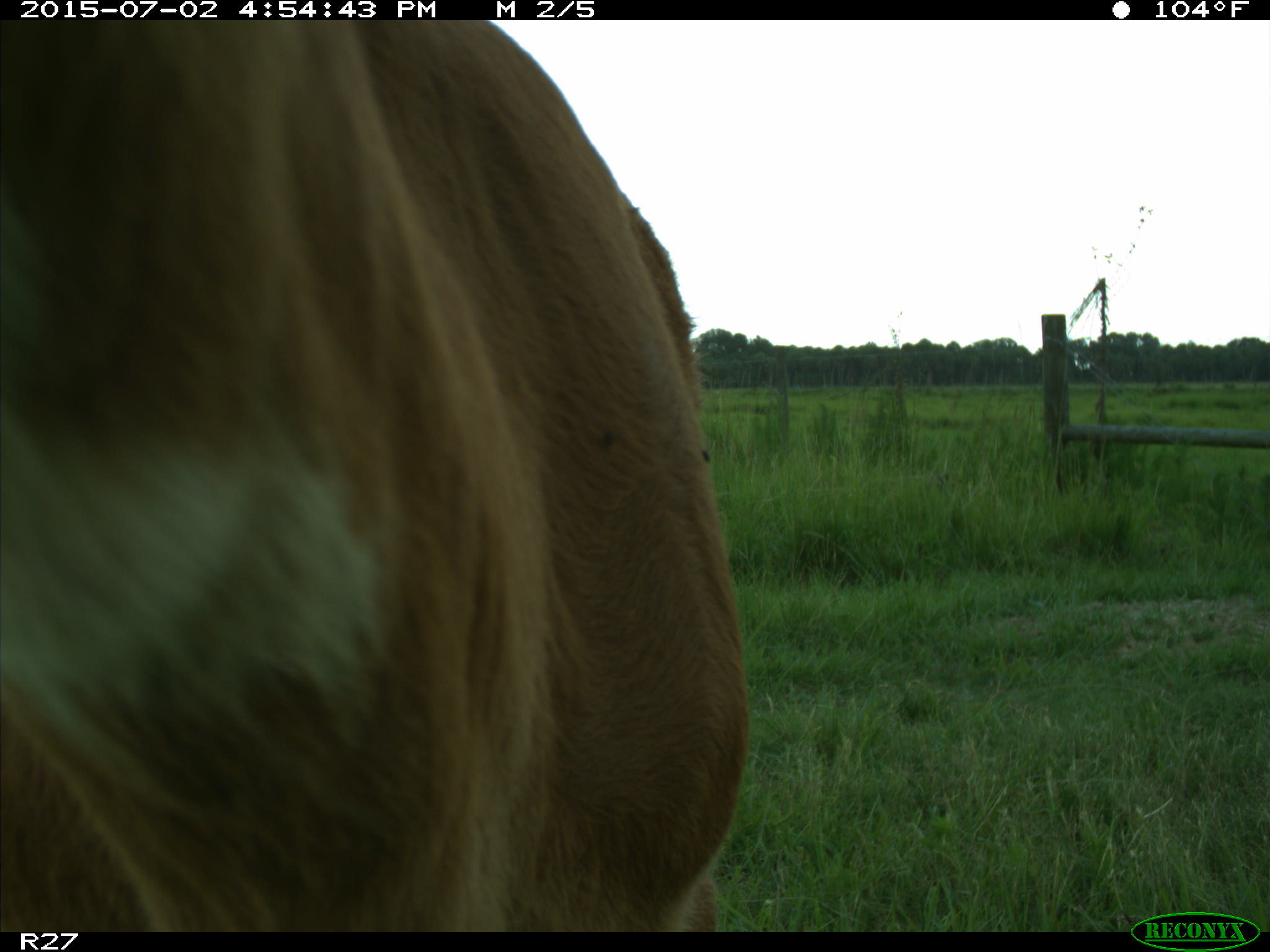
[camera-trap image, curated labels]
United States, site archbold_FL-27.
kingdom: Animalia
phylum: Chordata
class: Mammalia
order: Artiodactyla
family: Bovidae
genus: Bos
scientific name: Bos taurus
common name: domestic cow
Bos taurus (domestic cow).